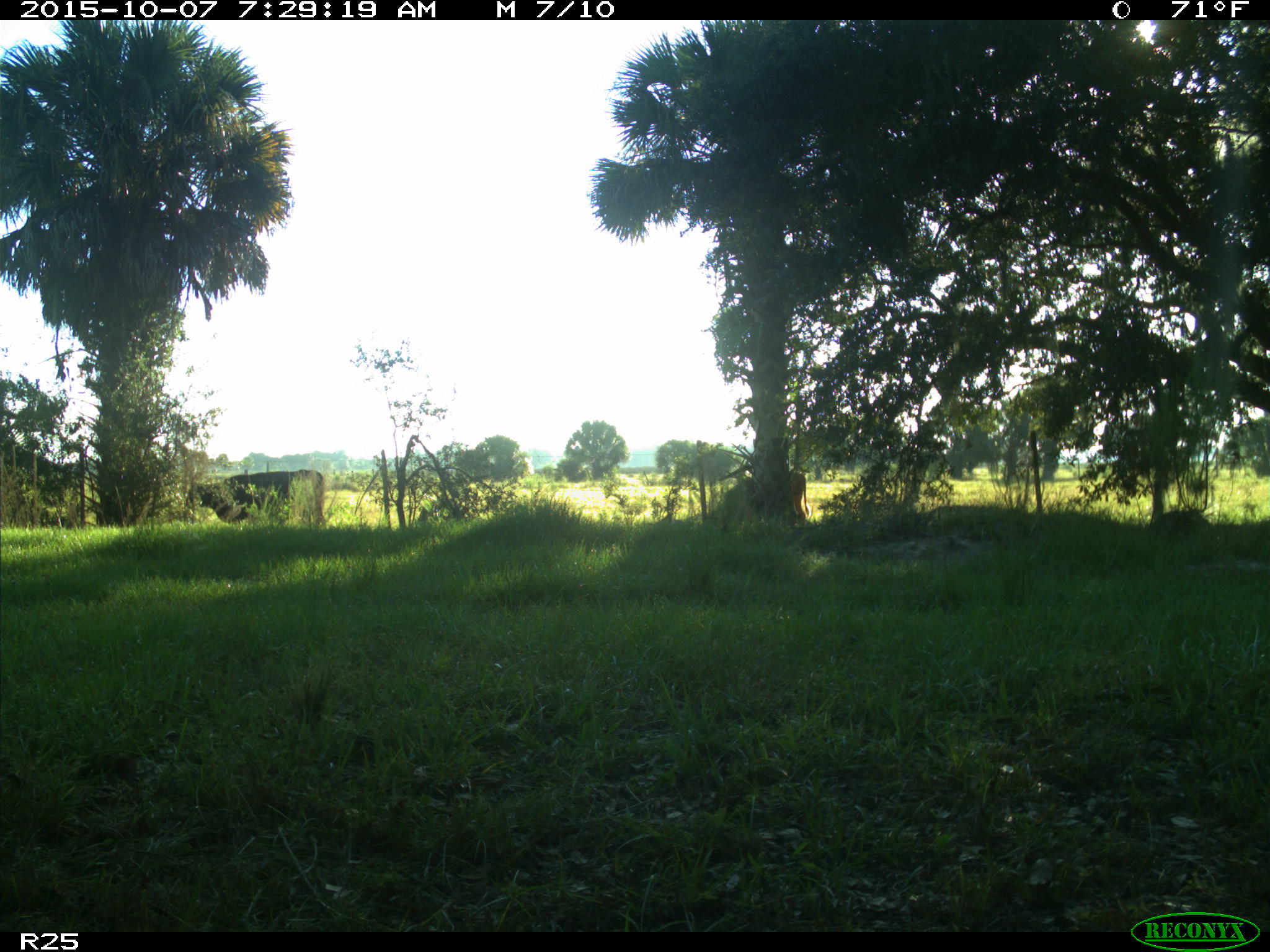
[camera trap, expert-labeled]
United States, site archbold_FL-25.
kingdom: Animalia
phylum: Chordata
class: Mammalia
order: Artiodactyla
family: Bovidae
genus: Bos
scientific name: Bos taurus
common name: domestic cow